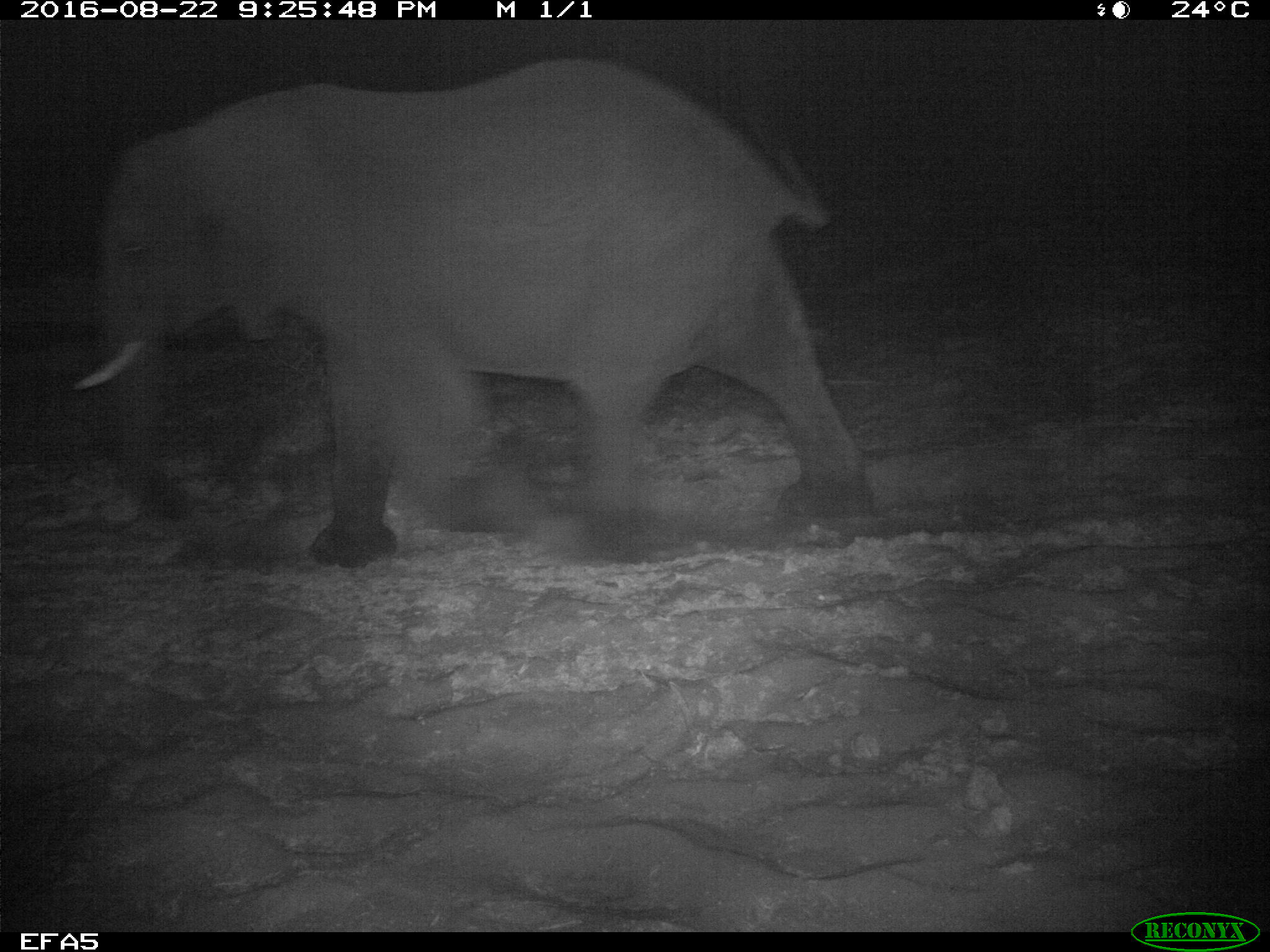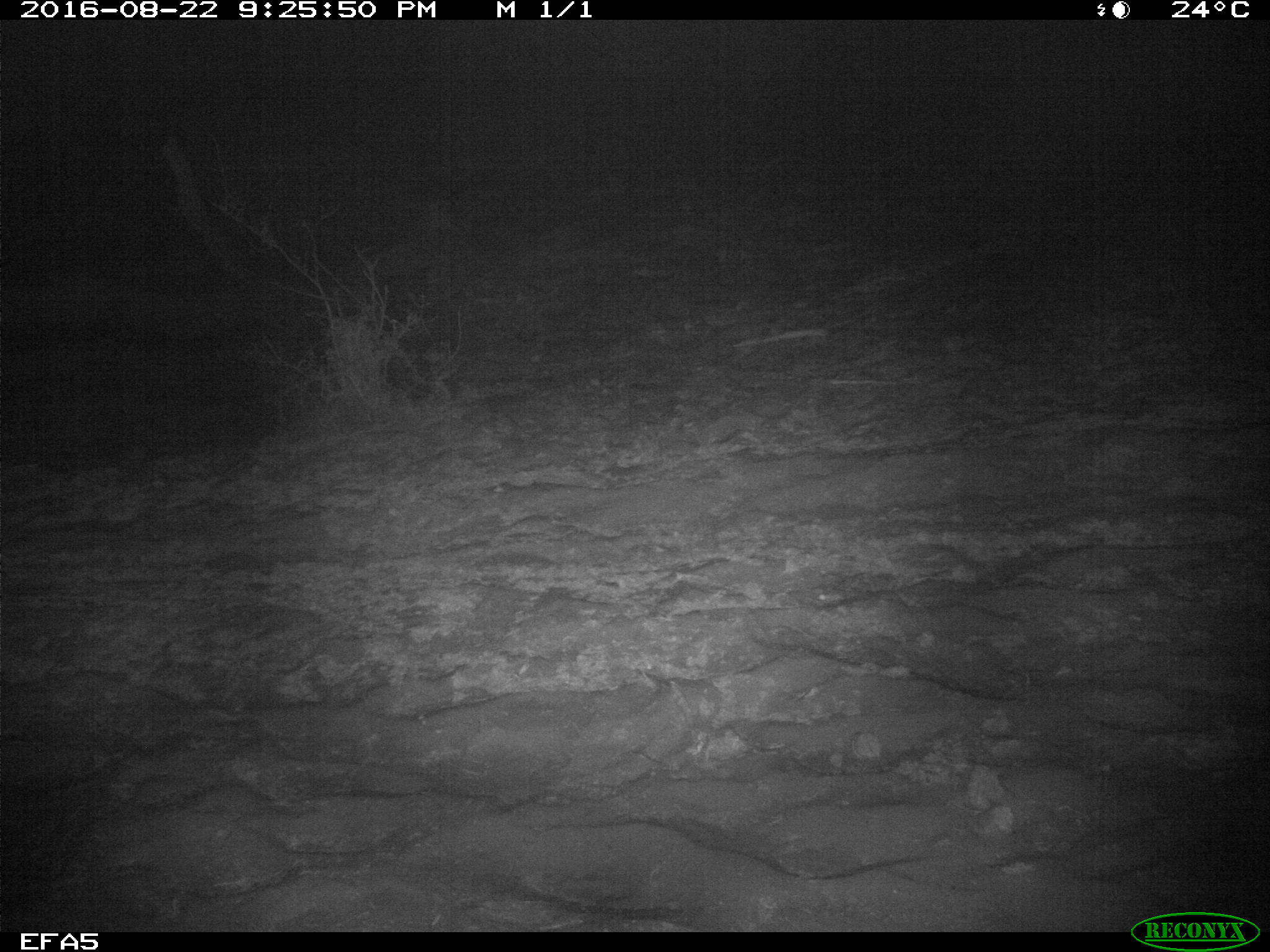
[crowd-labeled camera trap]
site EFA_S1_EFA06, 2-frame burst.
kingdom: Animalia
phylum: Chordata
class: Mammalia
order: Proboscidea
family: Elephantidae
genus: Loxodonta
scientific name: Loxodonta africana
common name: african bush elephant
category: elephant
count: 1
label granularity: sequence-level